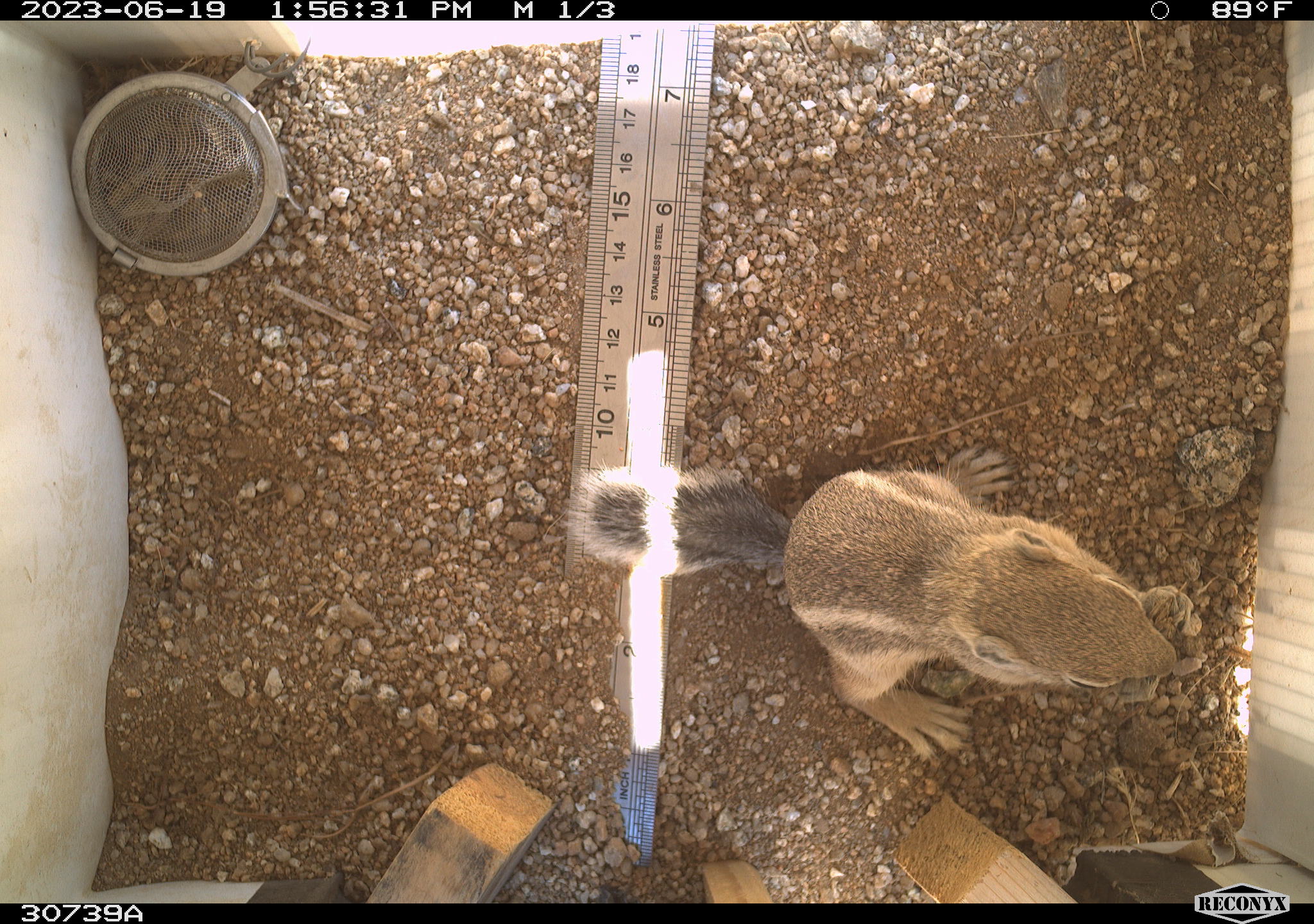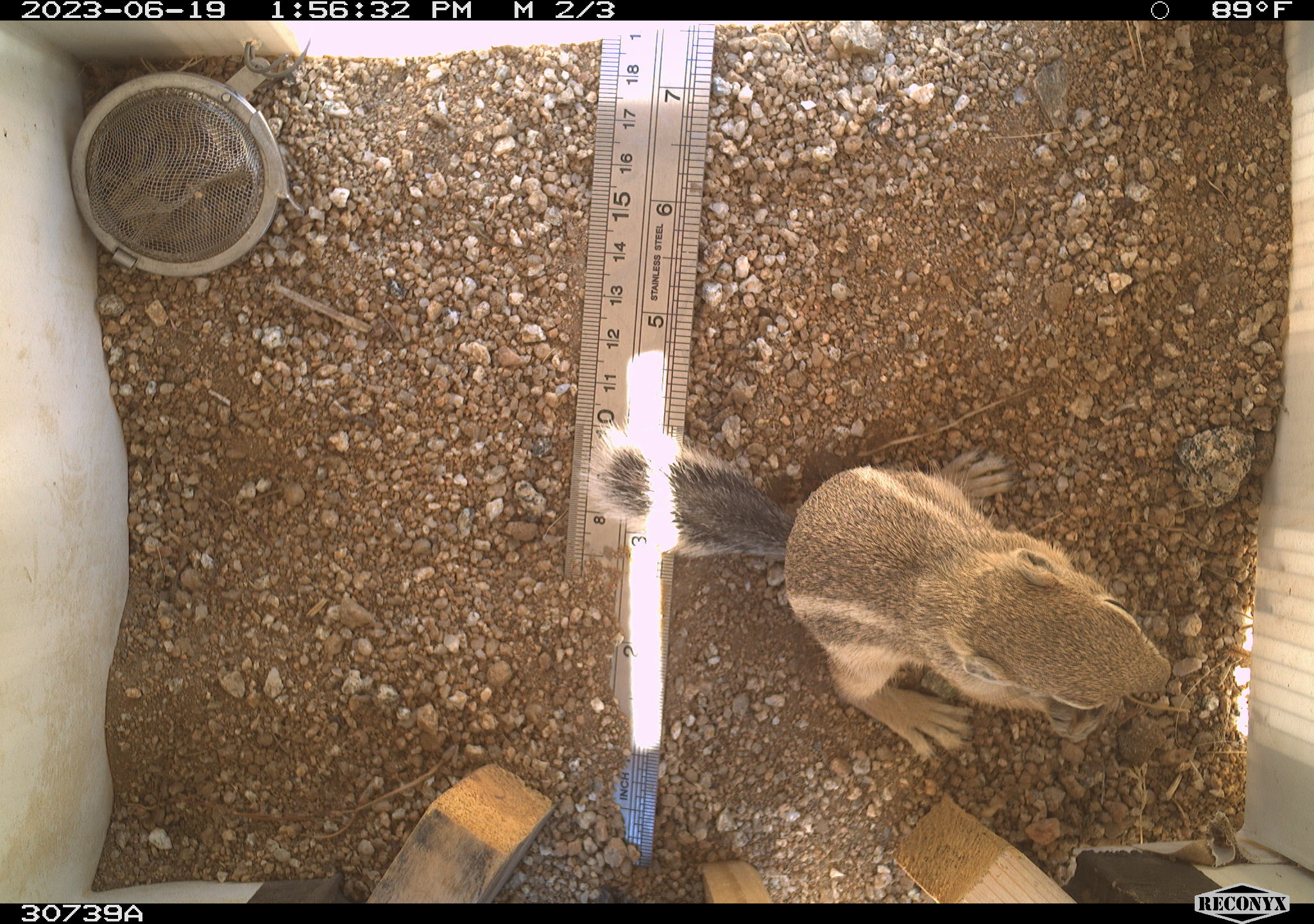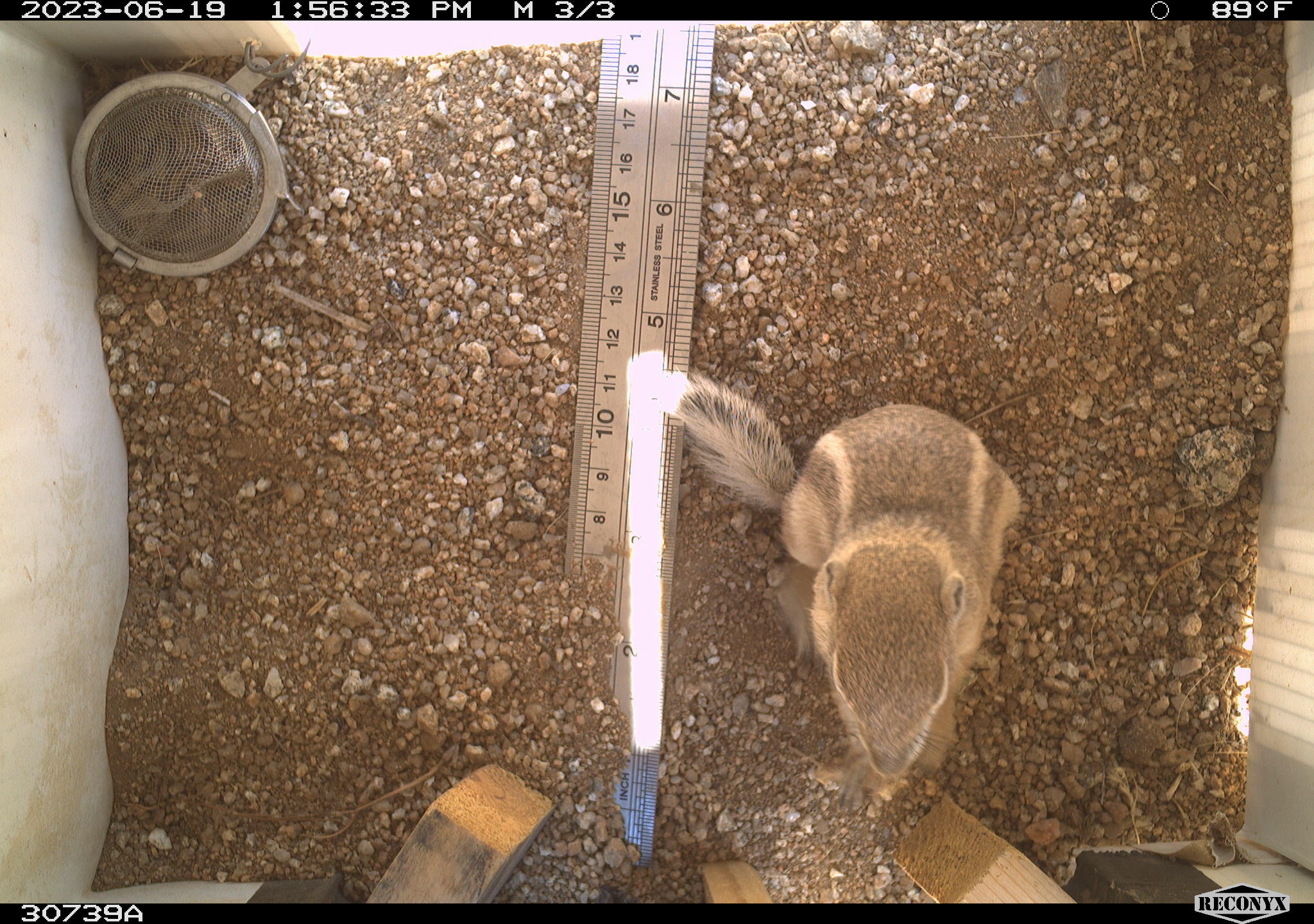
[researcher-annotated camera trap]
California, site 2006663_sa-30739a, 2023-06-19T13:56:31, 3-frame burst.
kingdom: Animalia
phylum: Chordata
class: Mammalia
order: Rodentia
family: Sciuridae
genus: Ammospermophilus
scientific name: Ammospermophilus leucurus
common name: white-tailed antelope squirrel